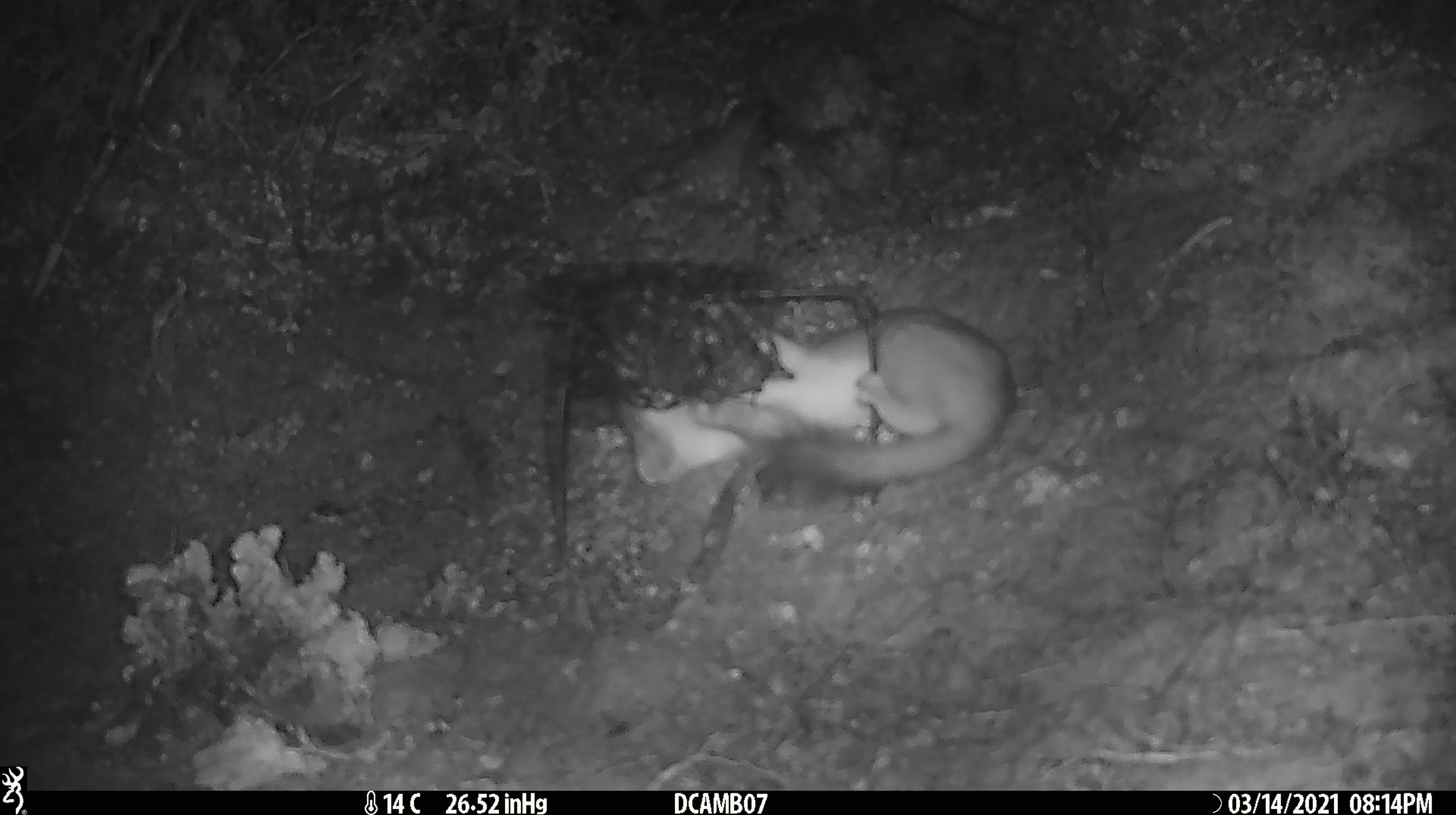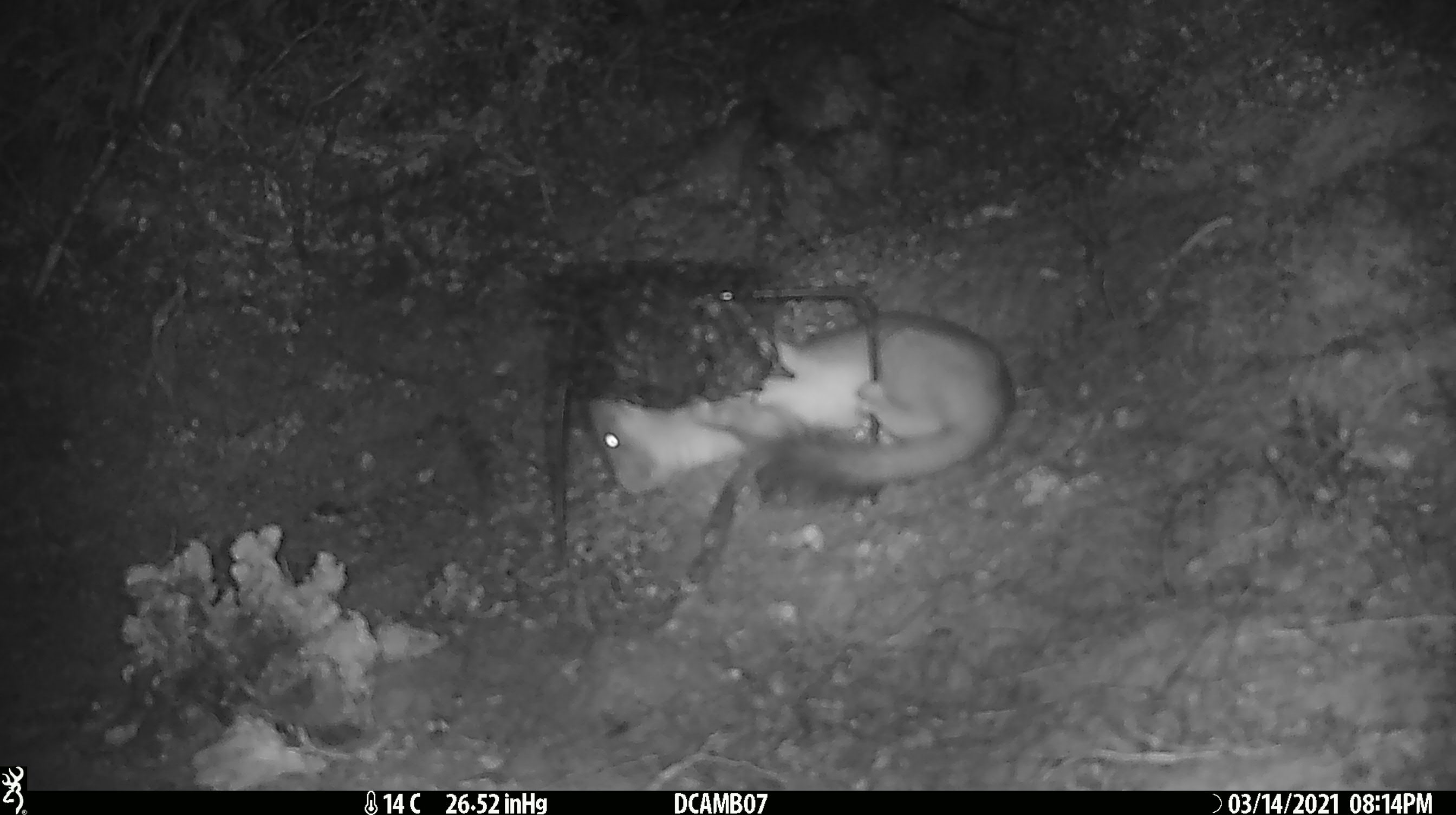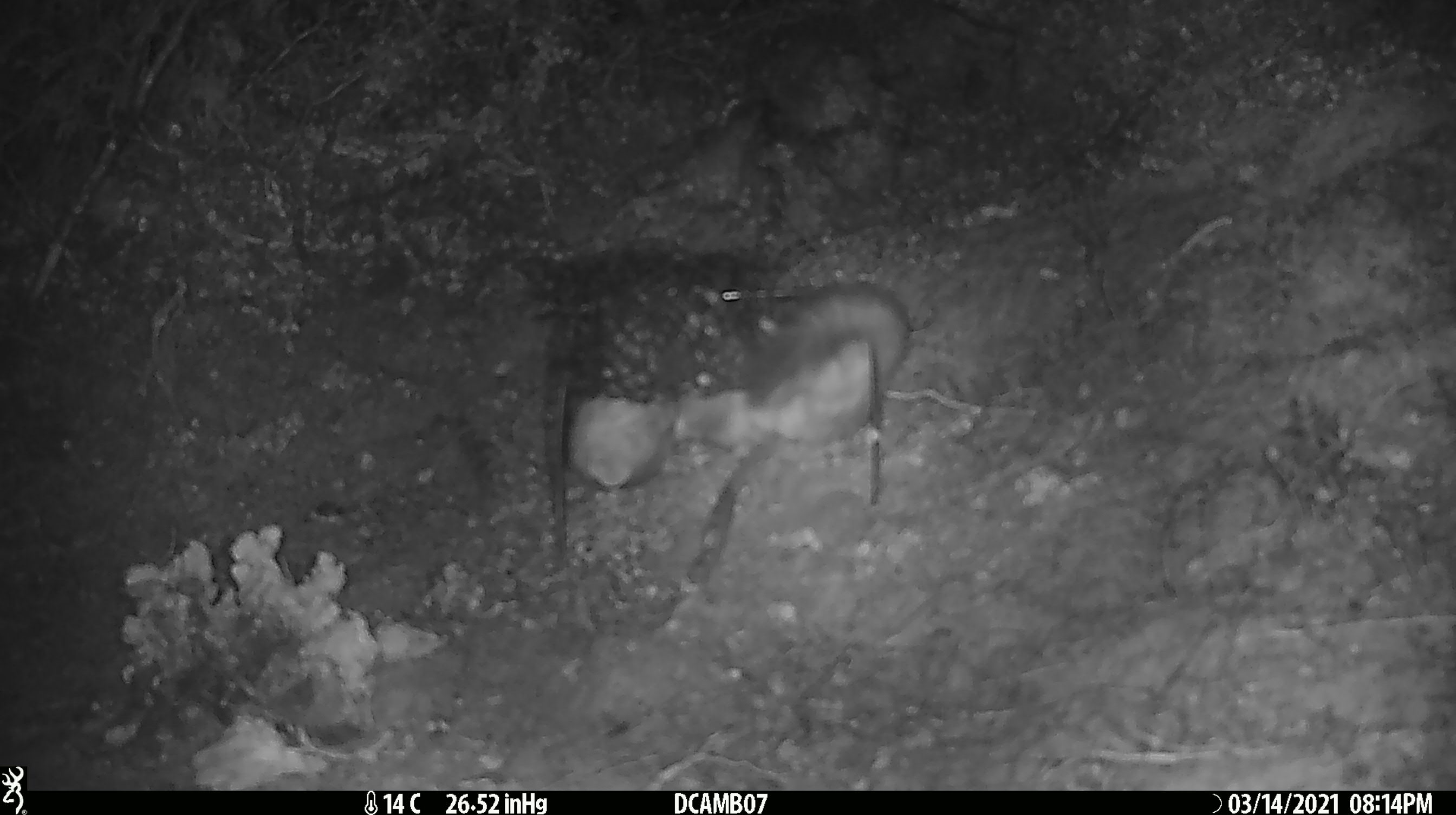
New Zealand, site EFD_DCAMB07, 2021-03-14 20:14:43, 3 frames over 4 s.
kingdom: Animalia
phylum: Chordata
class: Mammalia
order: Carnivora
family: Mustelidae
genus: Mustela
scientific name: Mustela erminea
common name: stoat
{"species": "stoat (Mustela erminea)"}